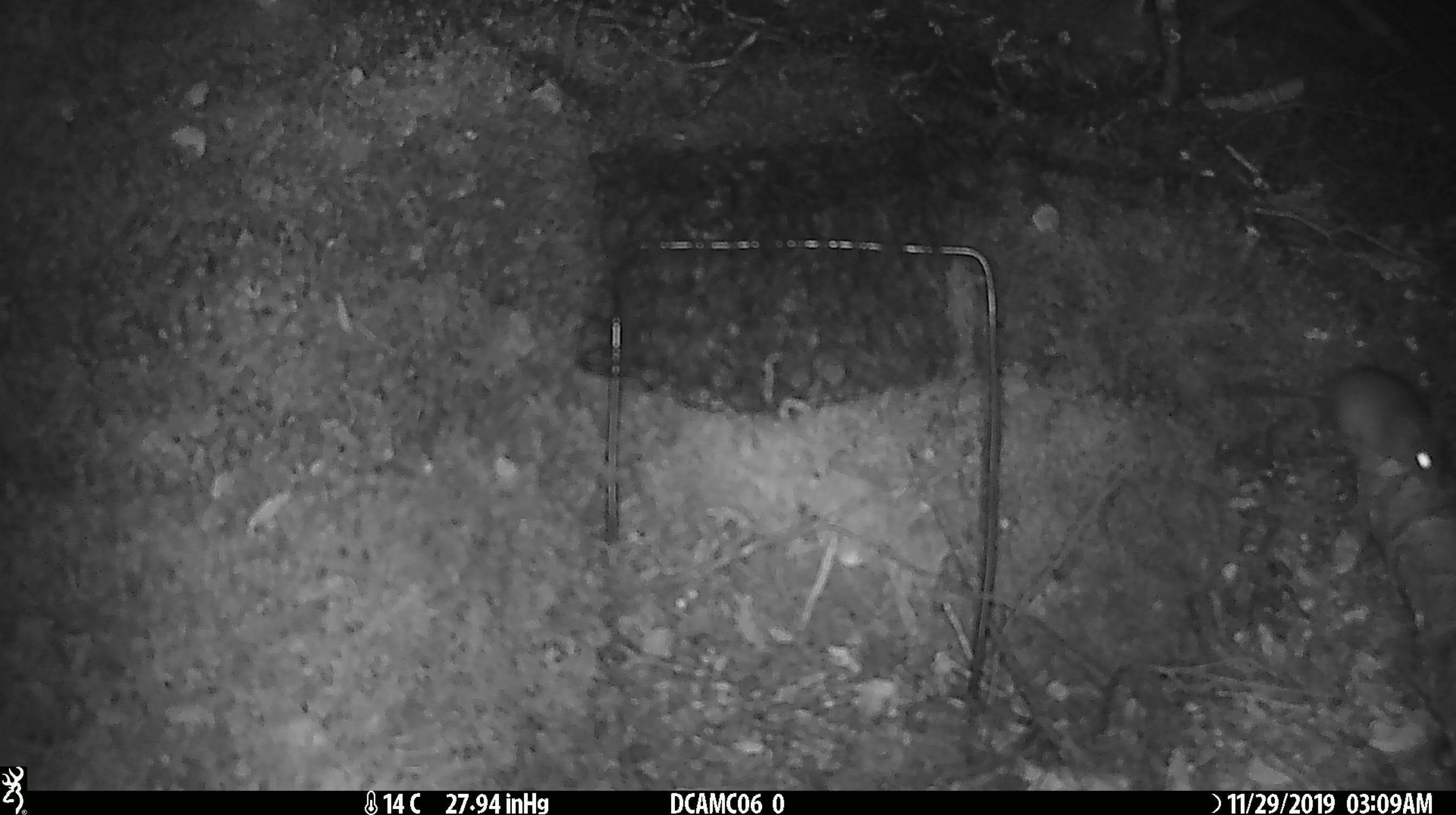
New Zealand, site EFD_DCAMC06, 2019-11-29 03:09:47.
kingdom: Animalia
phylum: Chordata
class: Mammalia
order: Rodentia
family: Muridae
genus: Mus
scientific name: Mus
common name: mouse